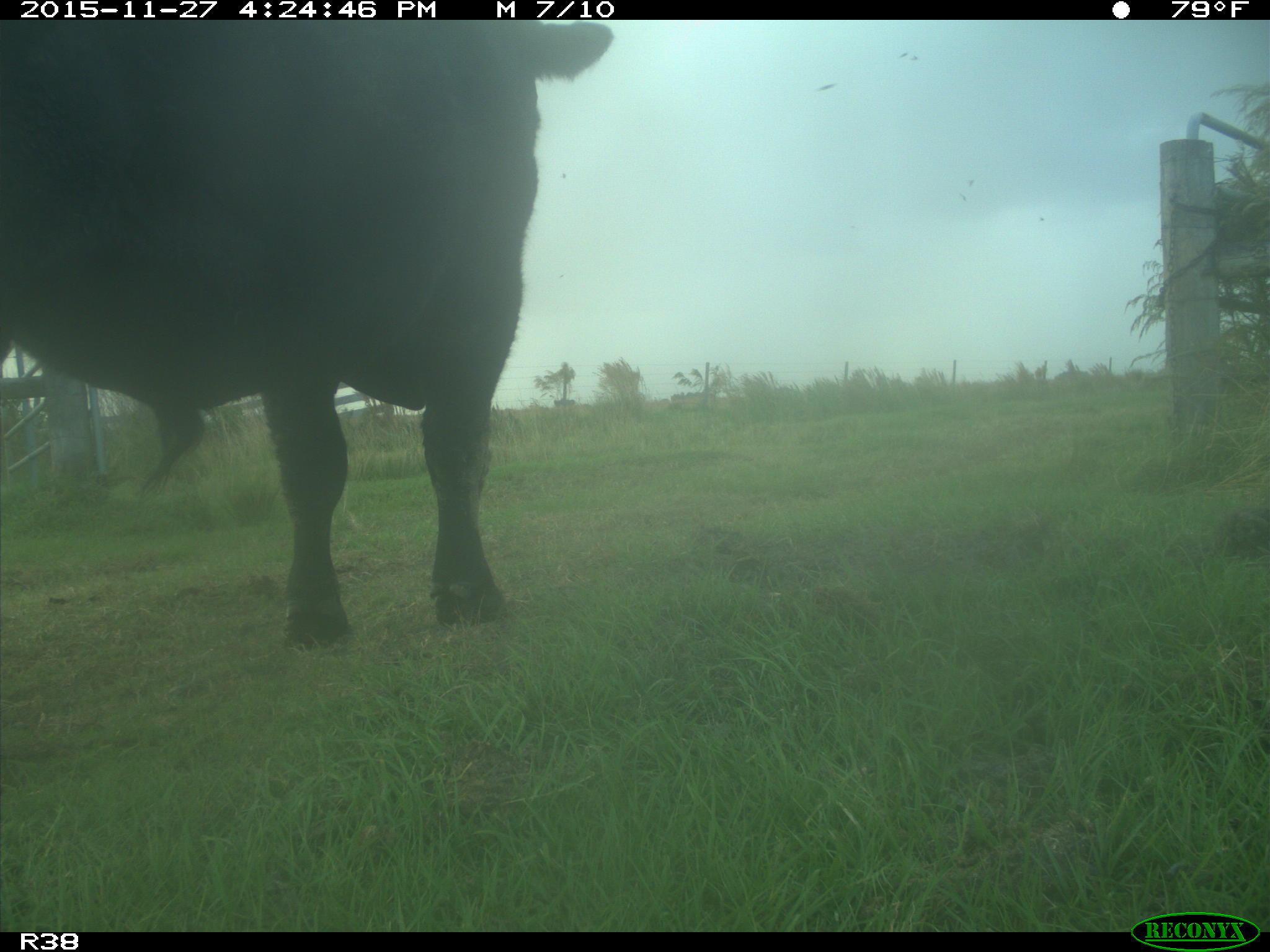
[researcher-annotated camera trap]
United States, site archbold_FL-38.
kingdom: Animalia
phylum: Chordata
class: Mammalia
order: Artiodactyla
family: Bovidae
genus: Bos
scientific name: Bos taurus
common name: domestic cow